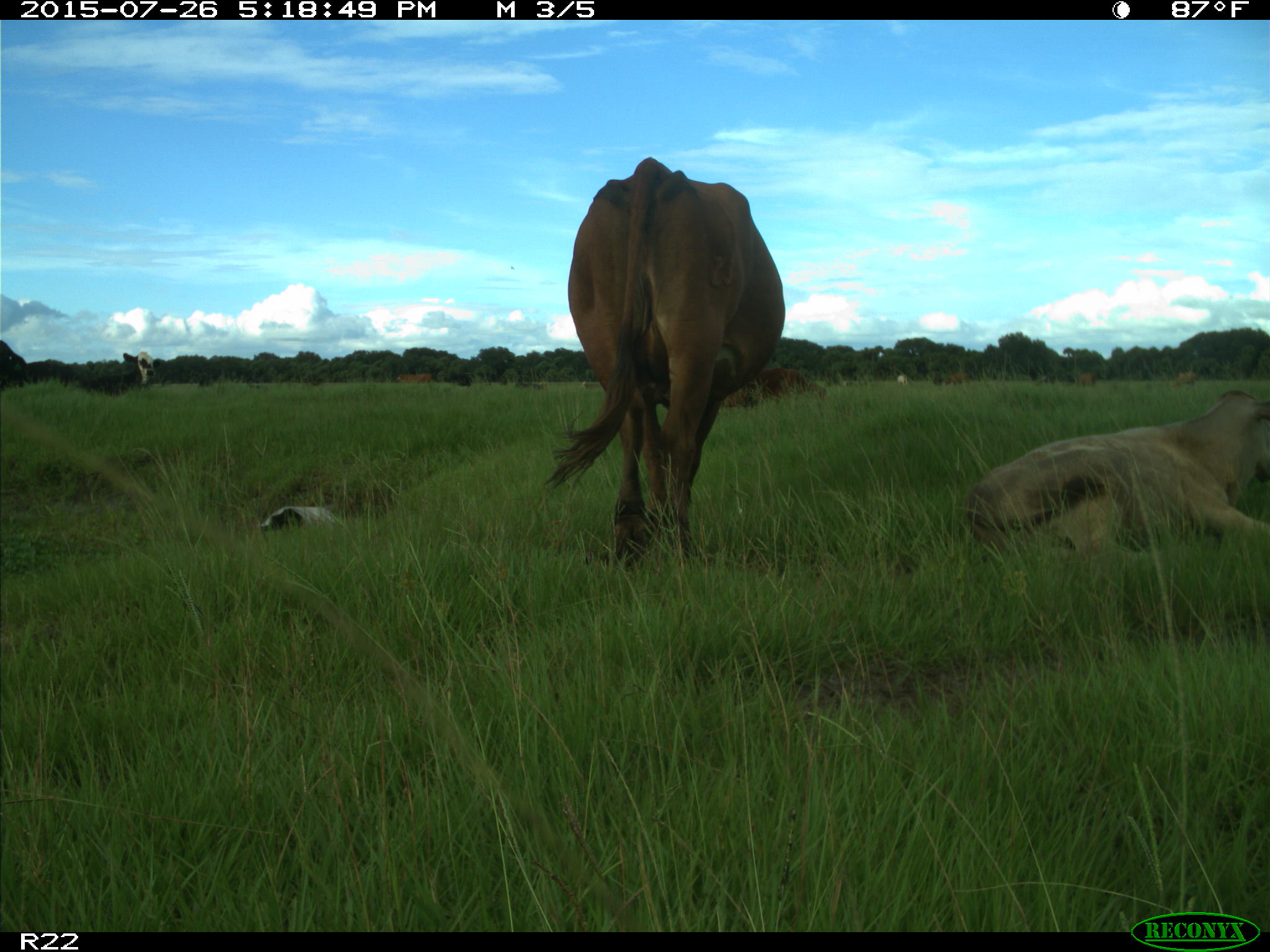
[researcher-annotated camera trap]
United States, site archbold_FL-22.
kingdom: Animalia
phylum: Chordata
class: Mammalia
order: Artiodactyla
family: Bovidae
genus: Bos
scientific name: Bos taurus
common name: domestic cow